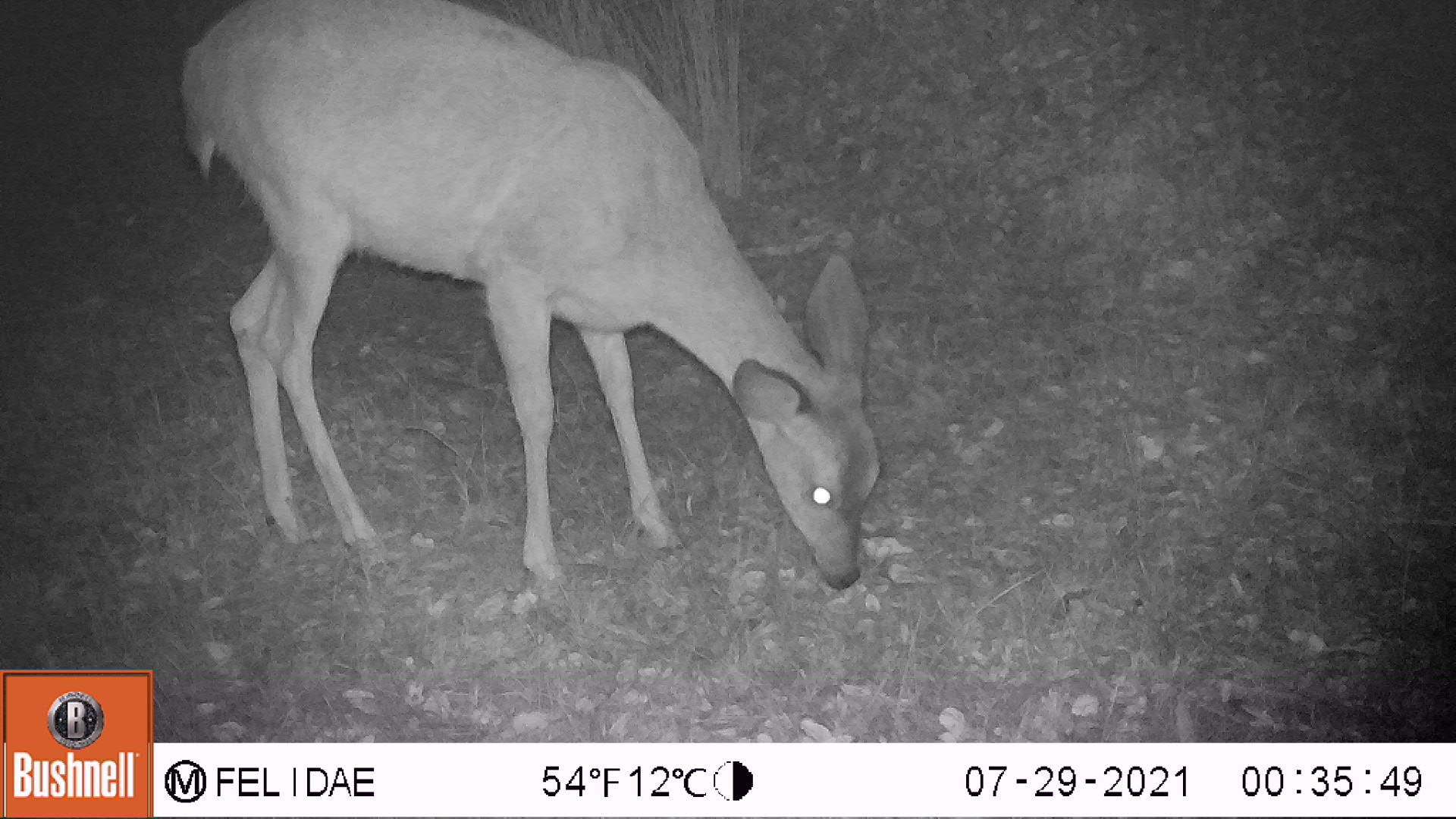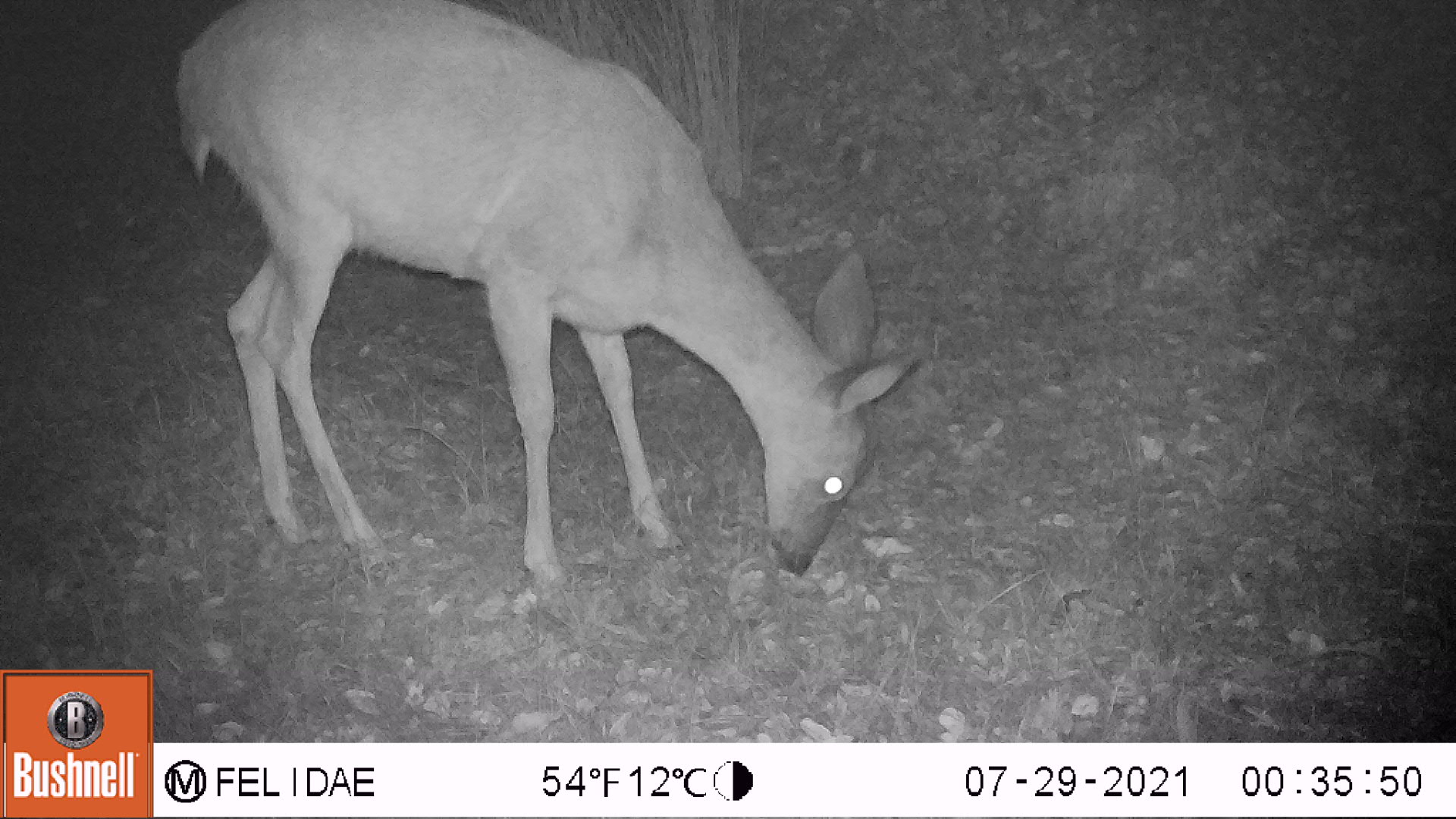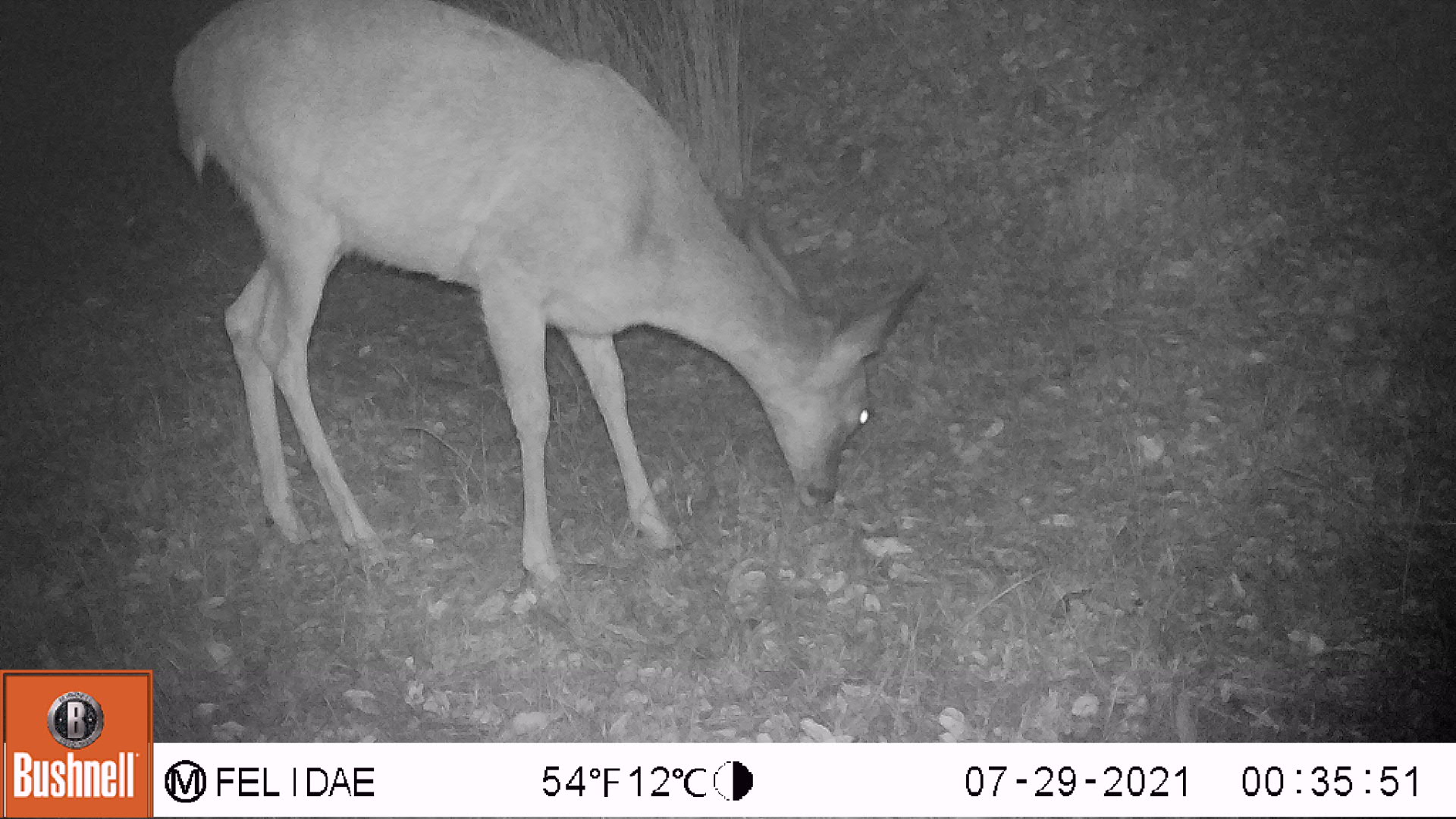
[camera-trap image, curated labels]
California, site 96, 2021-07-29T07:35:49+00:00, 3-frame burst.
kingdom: Animalia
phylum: Chordata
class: Mammalia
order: Artiodactyla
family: Cervidae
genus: Odocoileus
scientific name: Odocoileus hemionus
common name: mule deer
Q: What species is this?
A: Mule deer (Odocoileus hemionus).